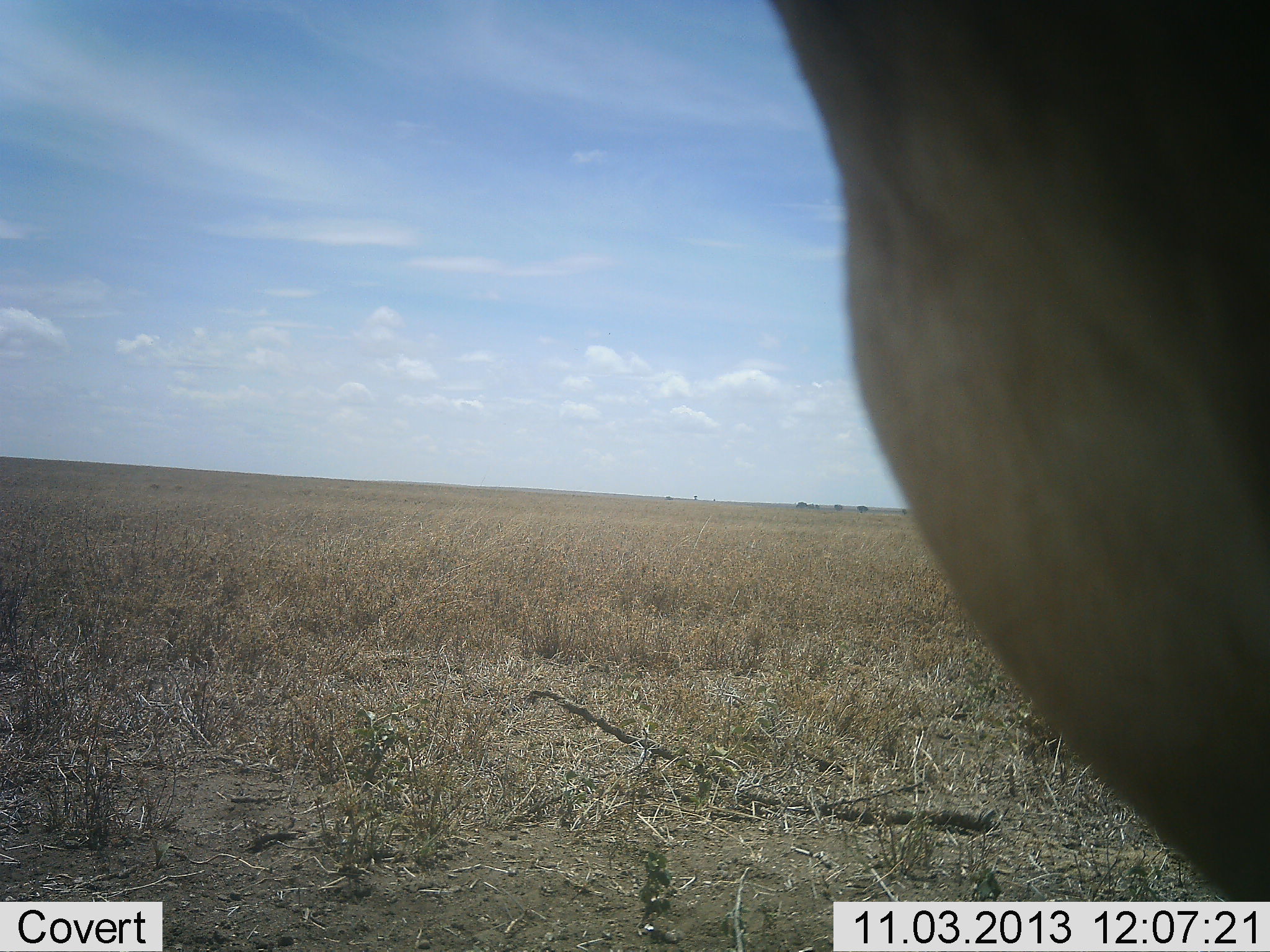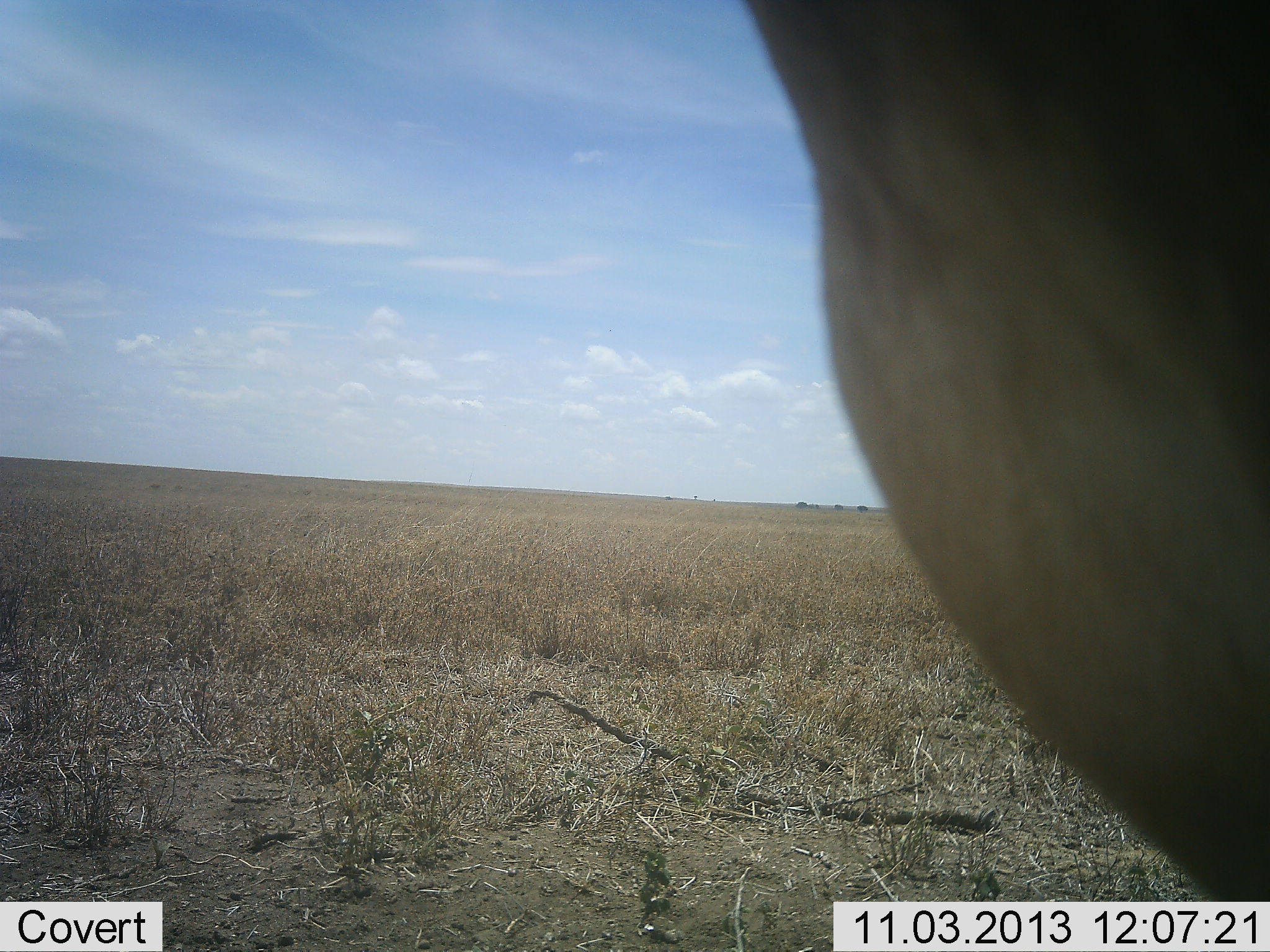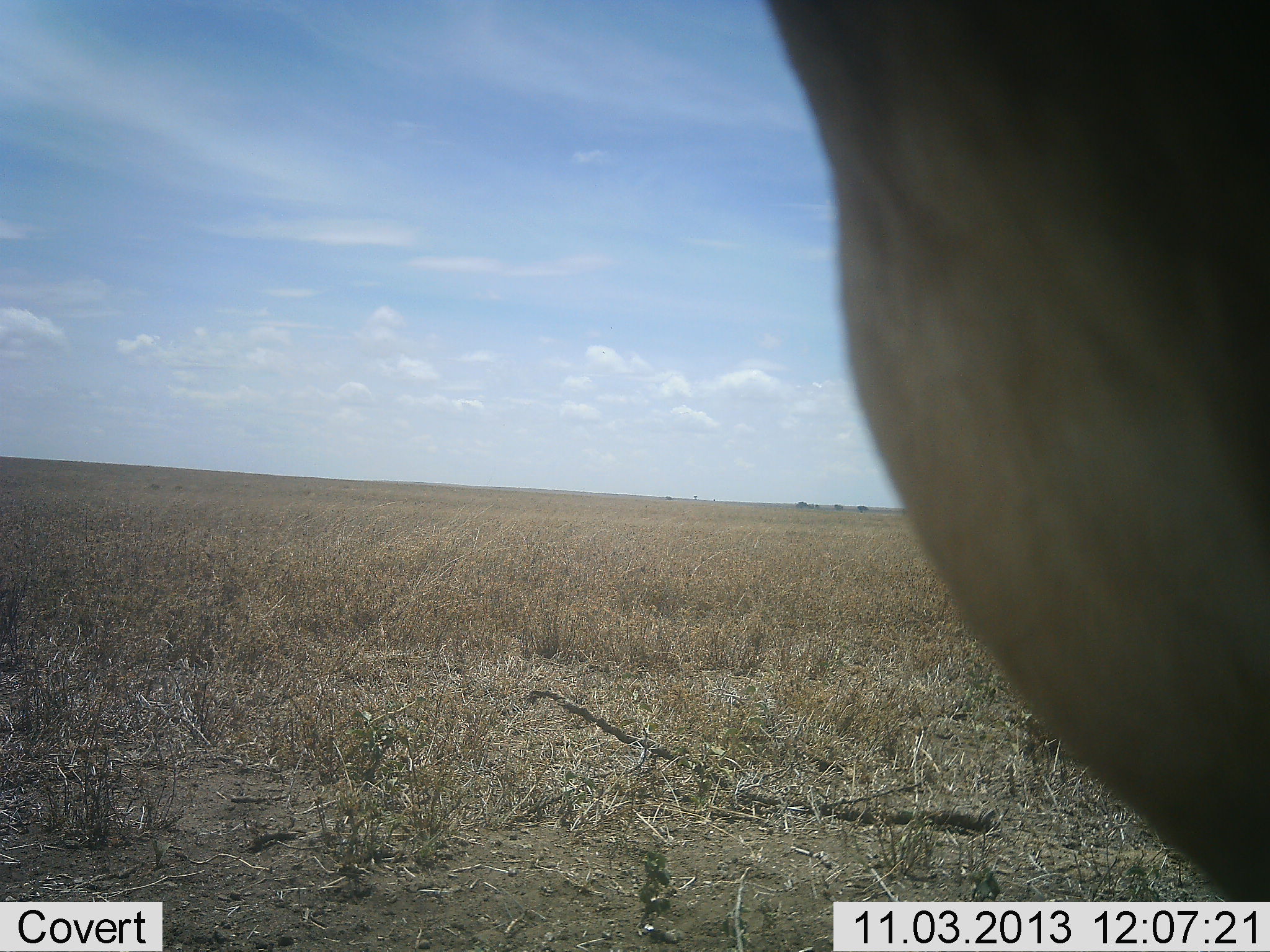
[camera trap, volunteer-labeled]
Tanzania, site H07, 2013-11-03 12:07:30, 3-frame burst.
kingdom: Animalia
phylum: Chordata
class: Mammalia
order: Artiodactyla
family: Bovidae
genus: Alcelaphus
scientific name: Alcelaphus buselaphus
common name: hartebeest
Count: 1.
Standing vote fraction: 100%.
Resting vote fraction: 0%.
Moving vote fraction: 0%.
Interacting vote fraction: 0%.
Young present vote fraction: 0%.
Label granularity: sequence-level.